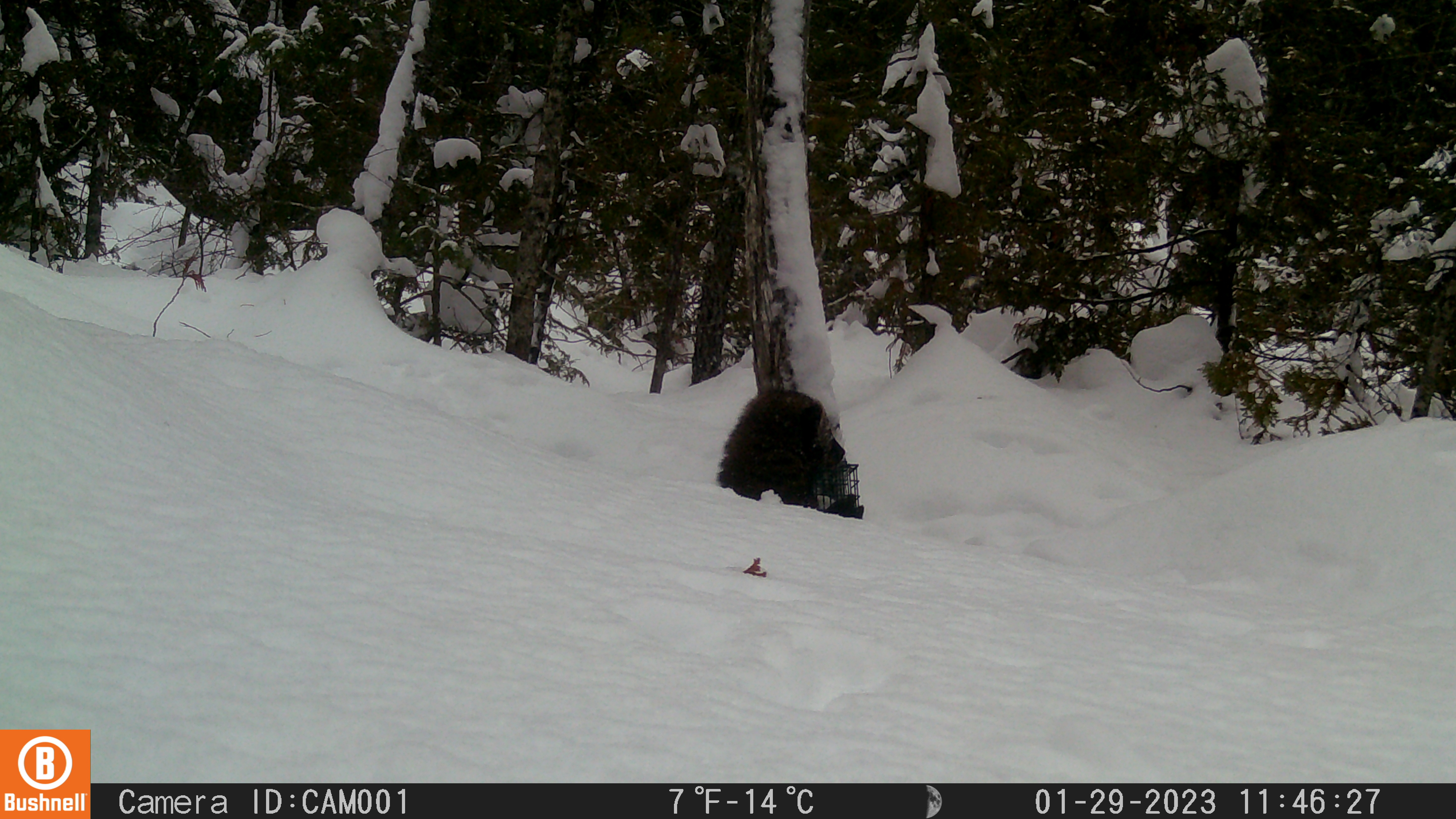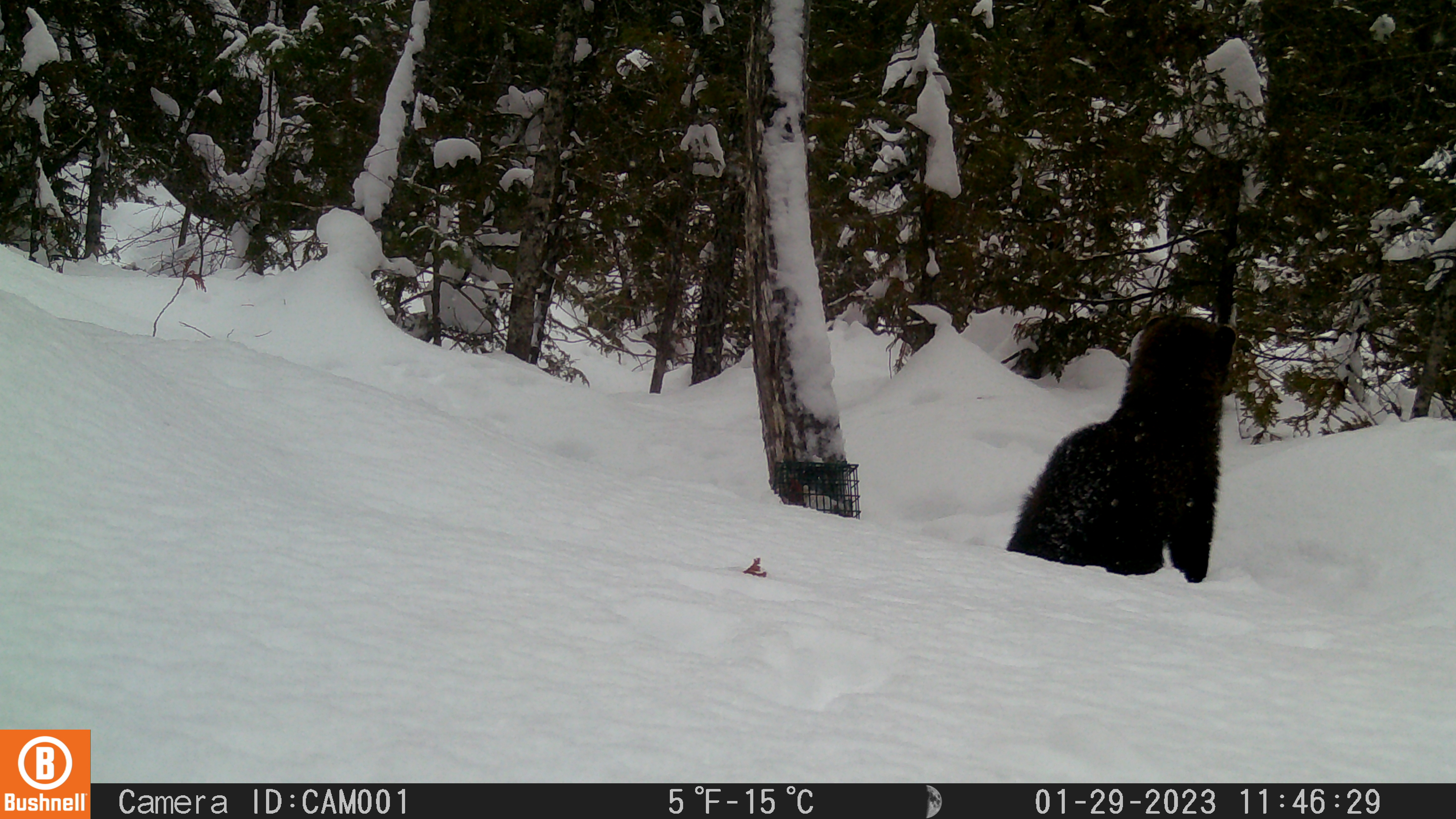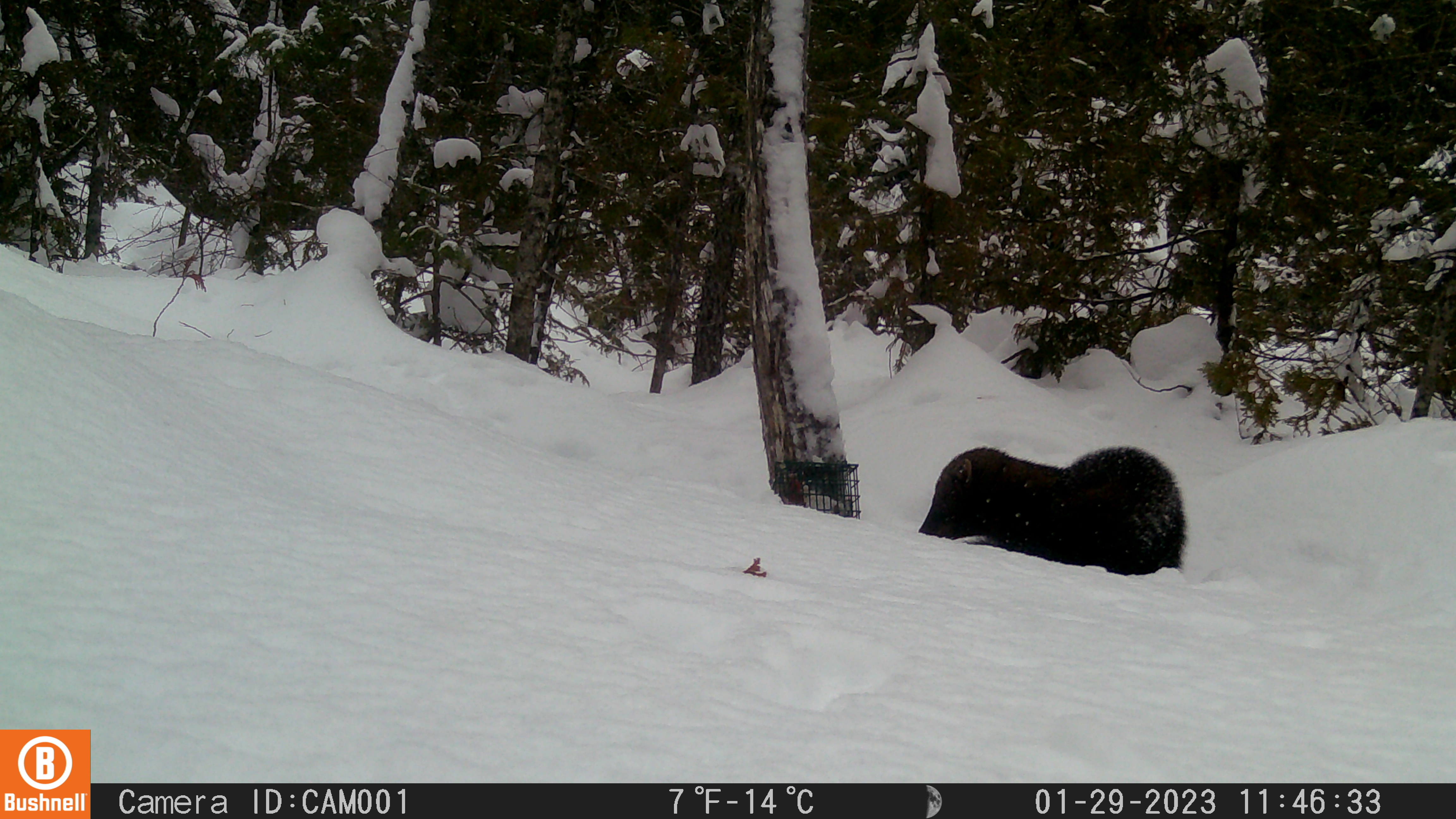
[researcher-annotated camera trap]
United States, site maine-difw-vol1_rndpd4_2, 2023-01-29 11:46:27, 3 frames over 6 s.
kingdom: Animalia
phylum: Chordata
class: Mammalia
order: Carnivora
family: Mustelidae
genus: Pekania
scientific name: Pekania pennanti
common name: fisher